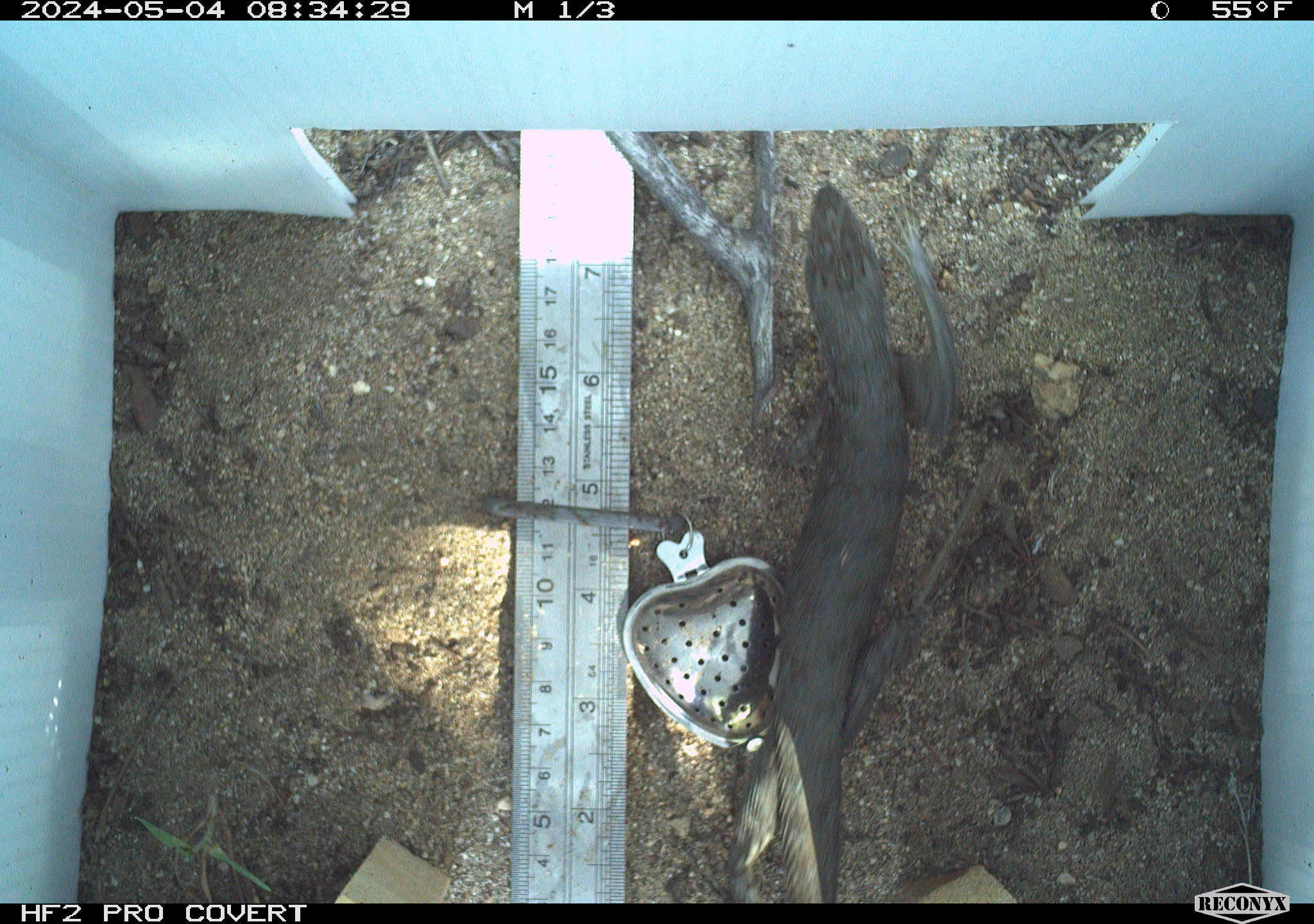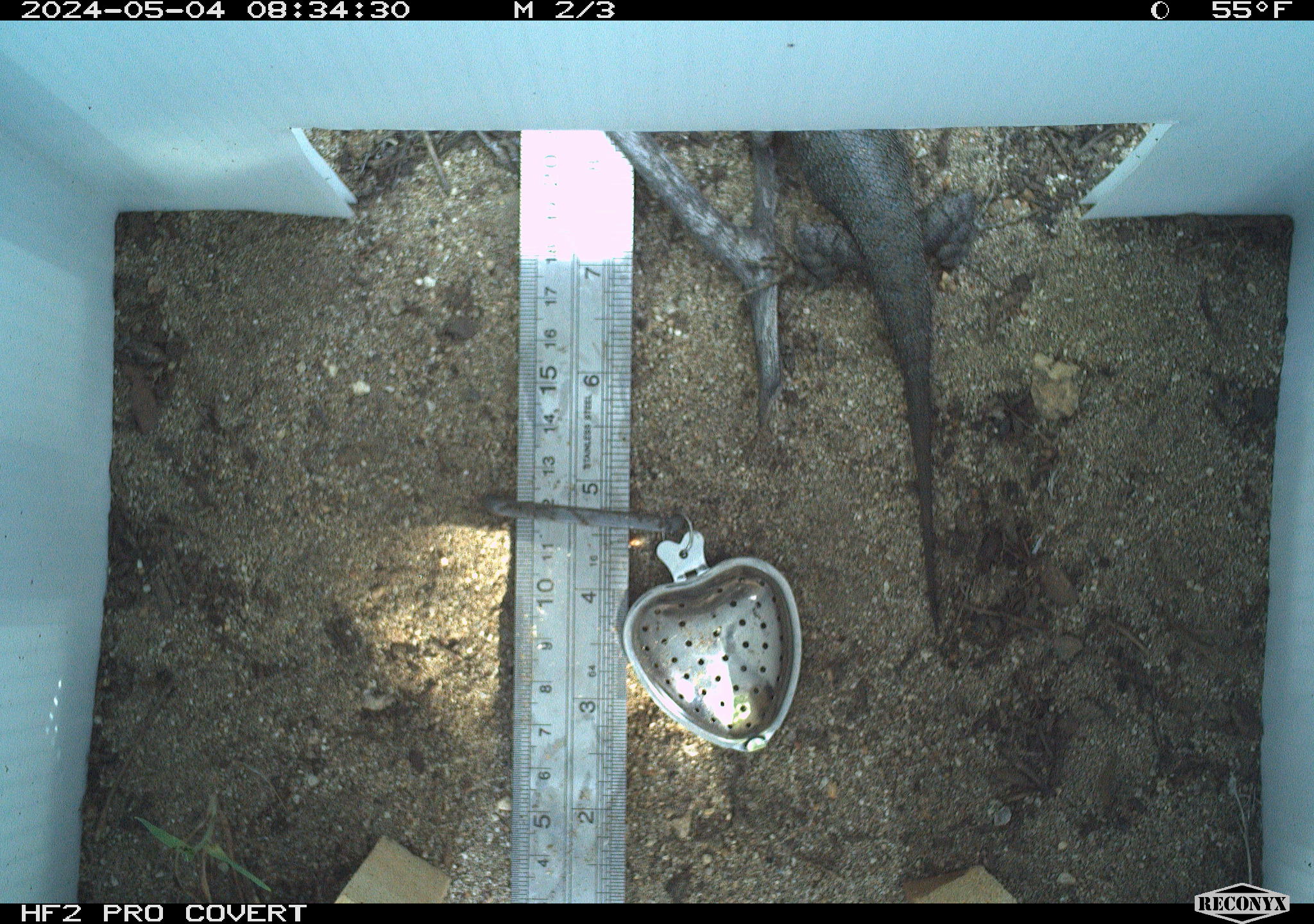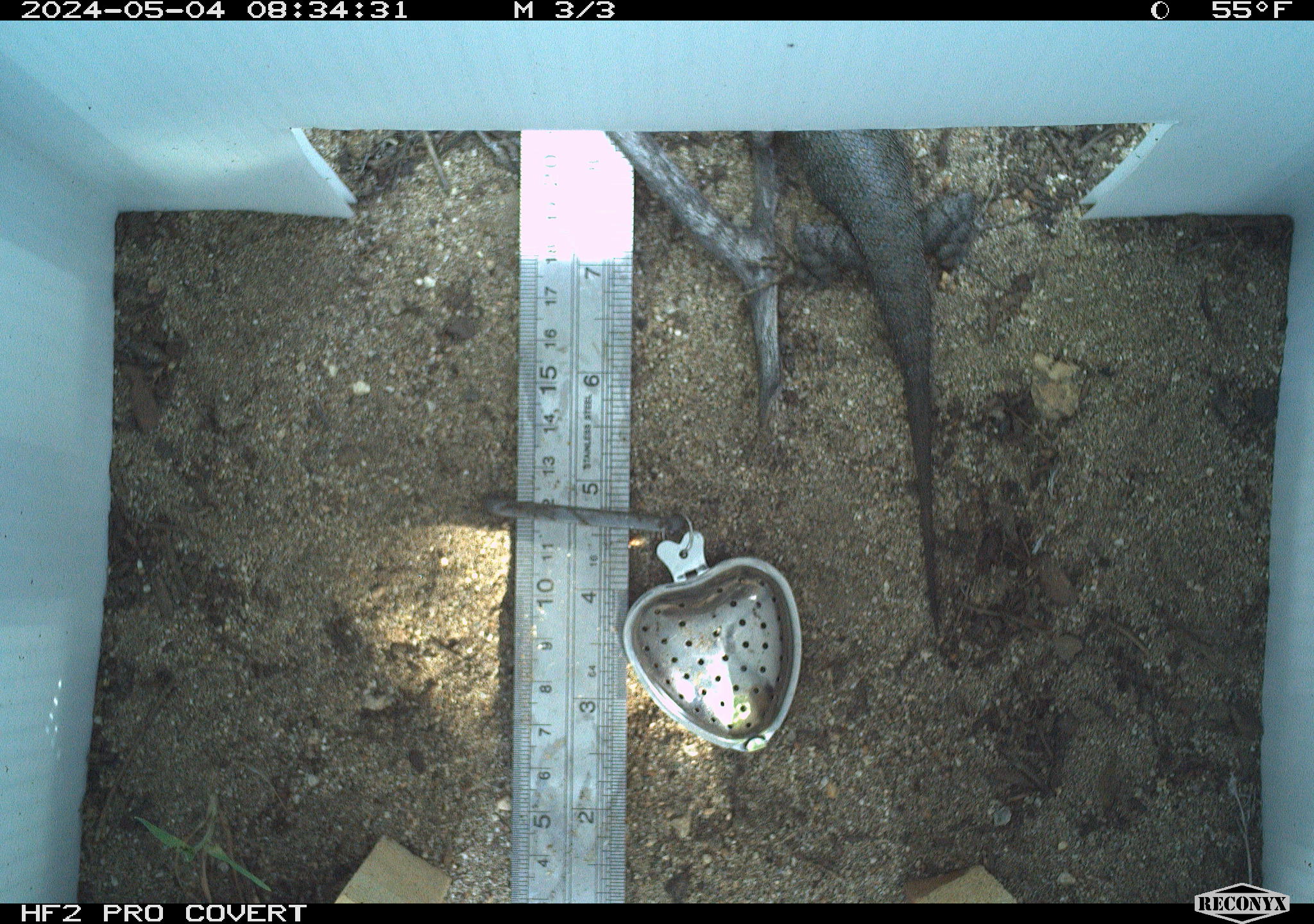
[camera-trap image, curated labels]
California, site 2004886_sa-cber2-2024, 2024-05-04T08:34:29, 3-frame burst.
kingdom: Animalia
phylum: Chordata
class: Reptilia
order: Squamata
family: Phrynosomatidae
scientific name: Phrynosomatidae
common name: phrynosomatid lizards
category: phrynosomatidae family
Phrynosomatidae family (phrynosomatid lizards) (Phrynosomatidae).